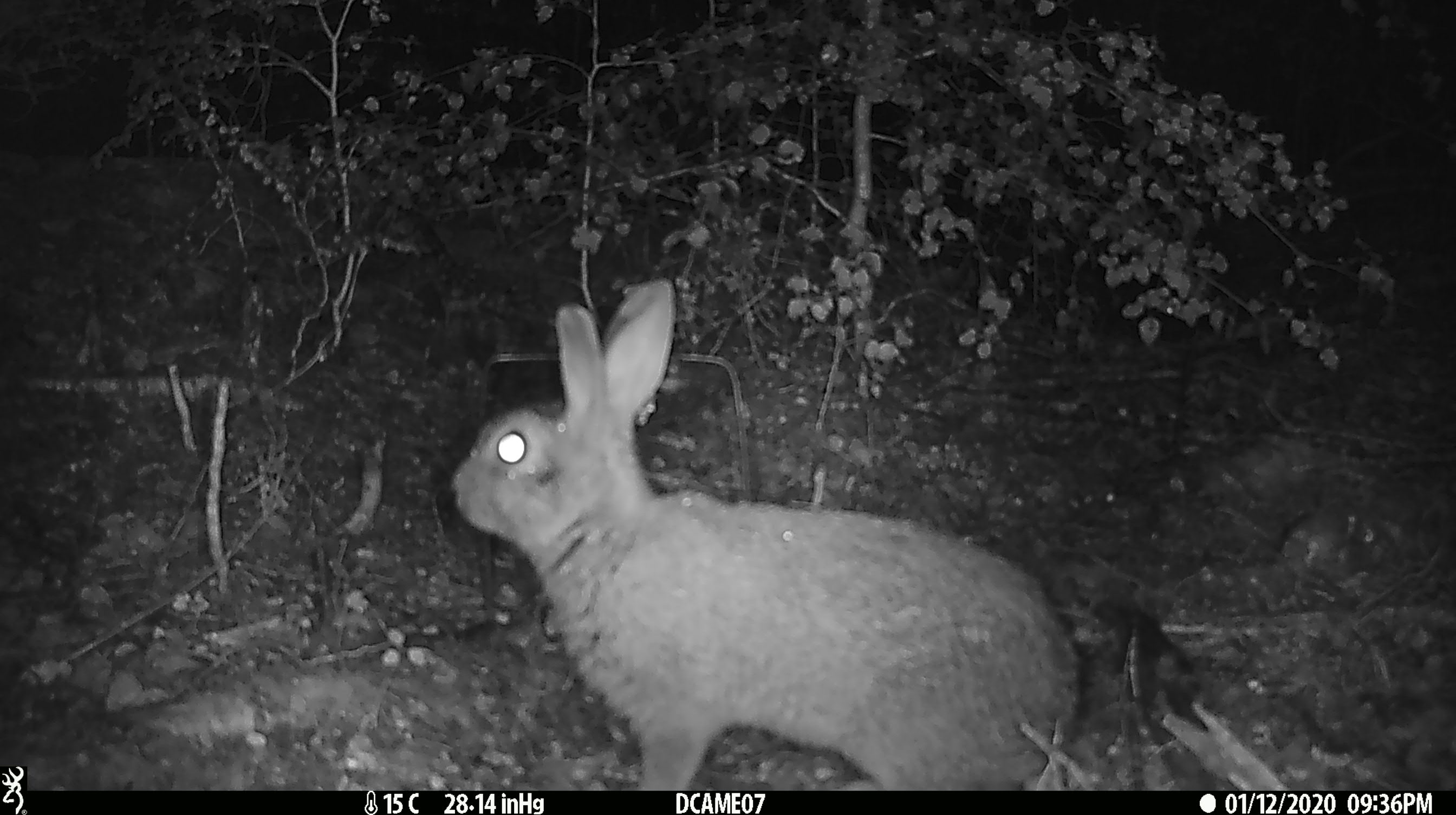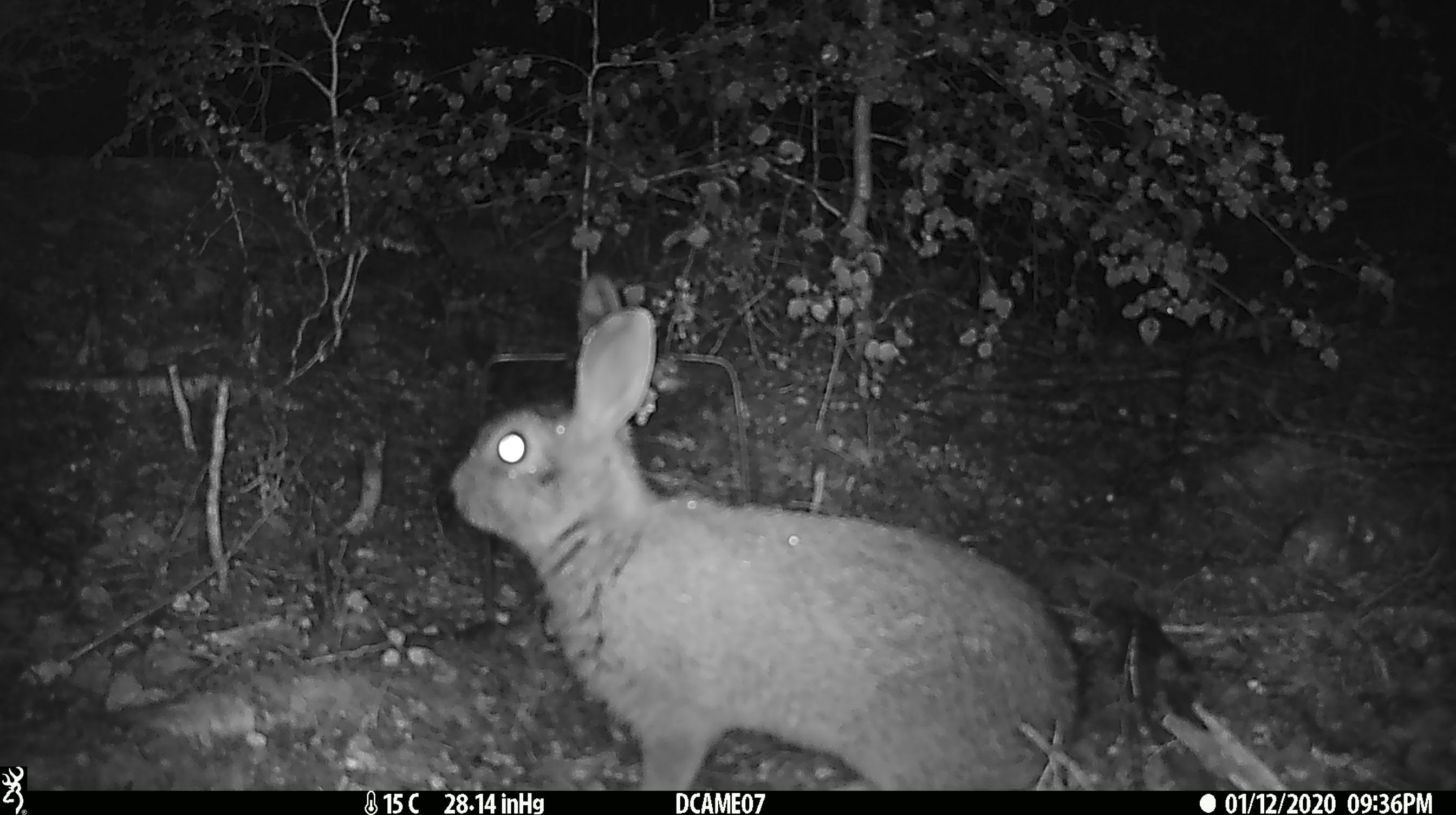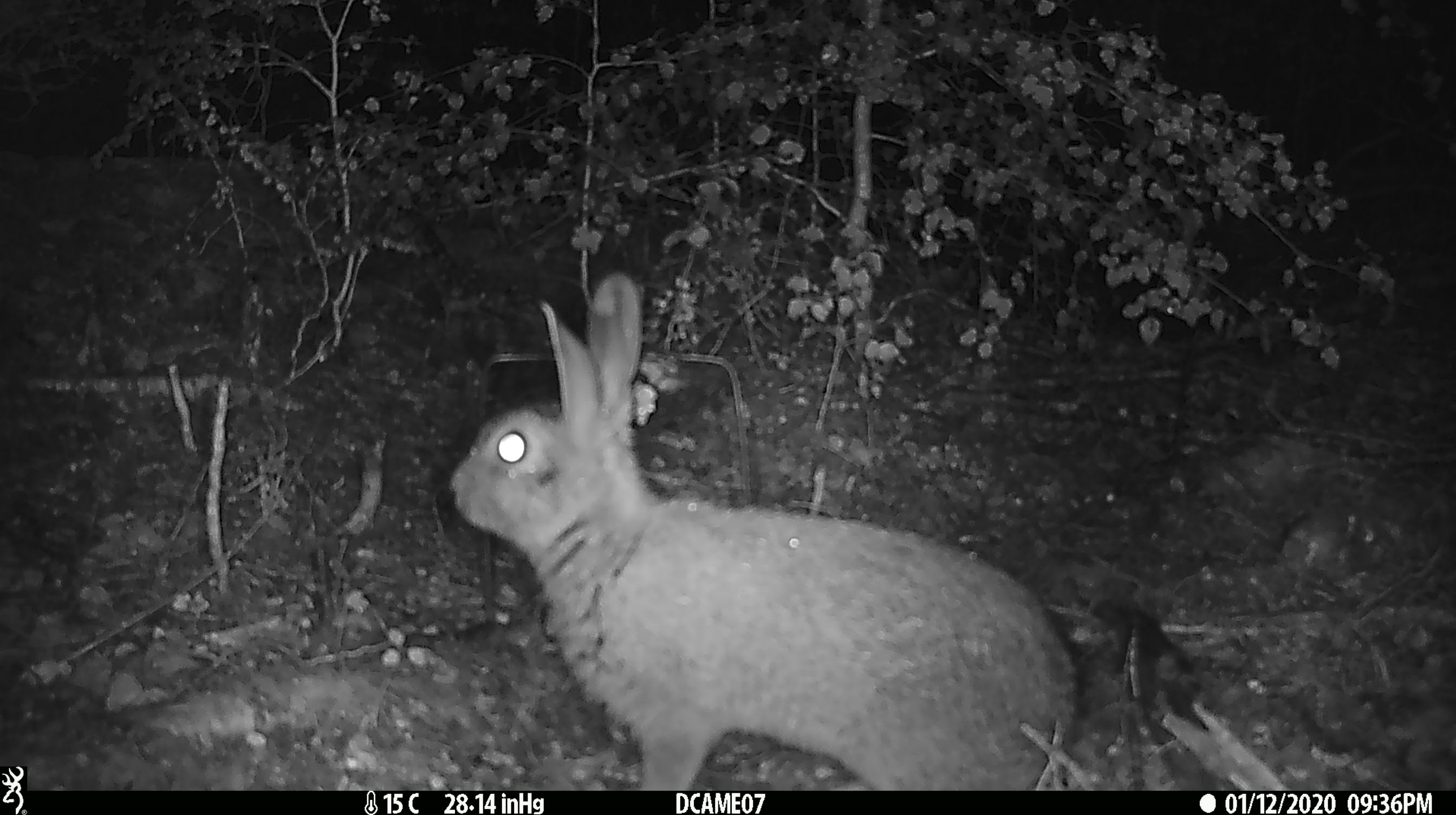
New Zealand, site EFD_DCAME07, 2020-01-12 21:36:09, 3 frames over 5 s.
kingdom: Animalia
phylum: Chordata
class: Mammalia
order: Lagomorpha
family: Leporidae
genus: Oryctolagus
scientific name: Oryctolagus cuniculus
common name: european rabbit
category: rabbit